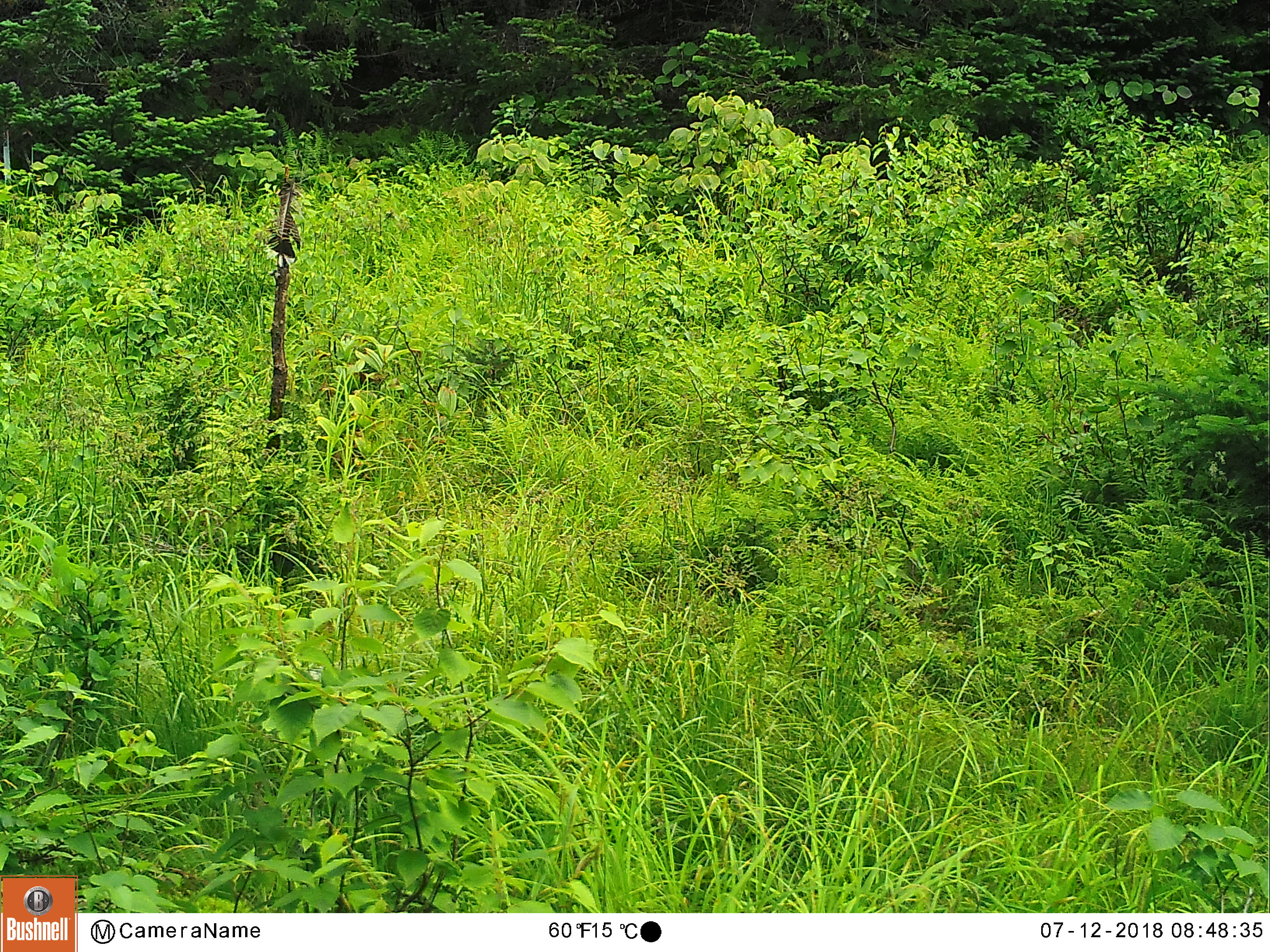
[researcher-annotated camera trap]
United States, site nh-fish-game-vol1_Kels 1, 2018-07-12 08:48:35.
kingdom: Animalia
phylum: Chordata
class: Mammalia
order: Artiodactyla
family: Cervidae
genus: Alces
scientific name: Alces alces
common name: moose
Moose (Alces alces).